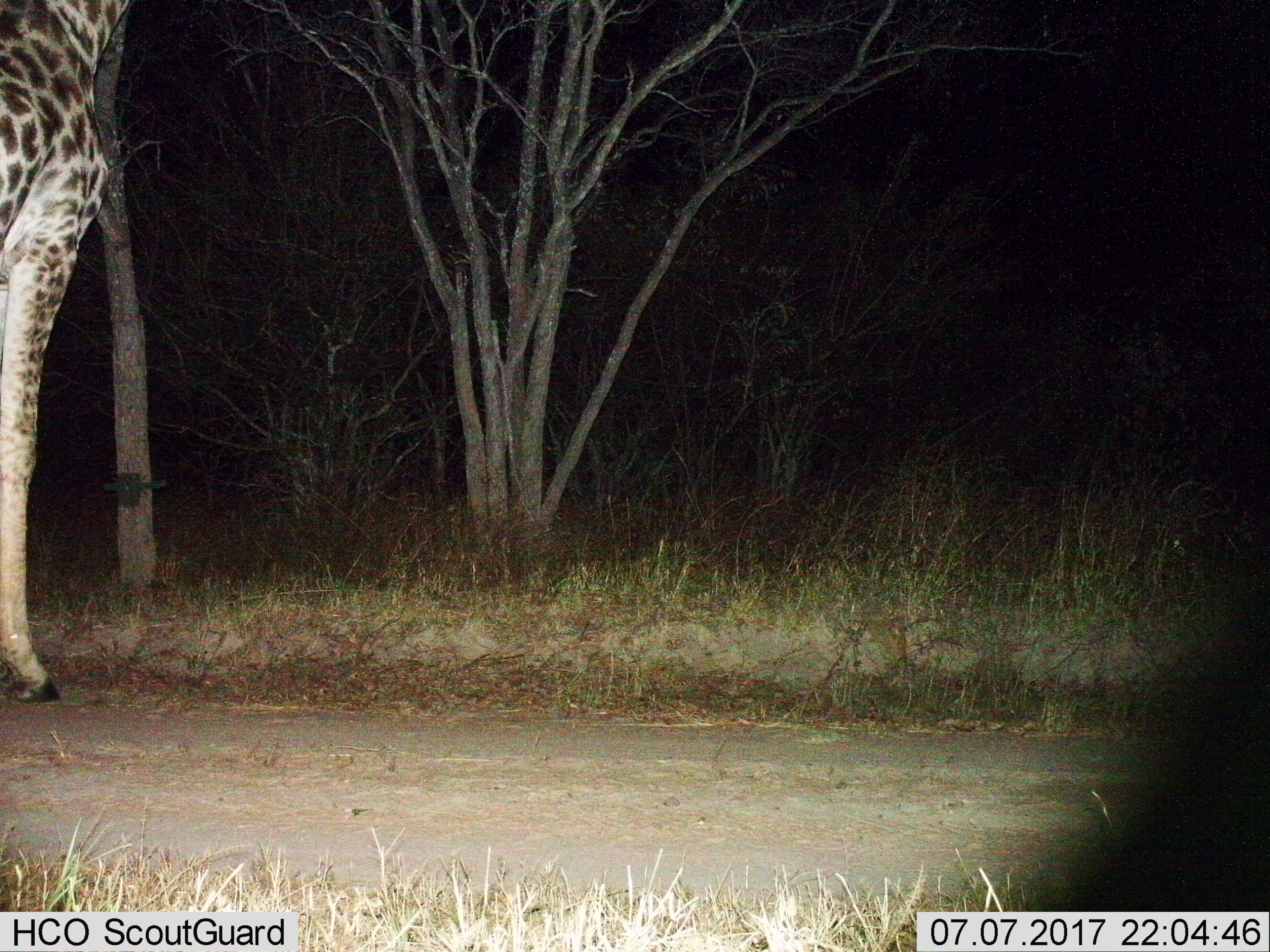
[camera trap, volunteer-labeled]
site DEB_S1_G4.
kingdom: Animalia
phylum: Chordata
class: Mammalia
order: Artiodactyla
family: Giraffidae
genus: Giraffa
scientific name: Giraffa camelopardalis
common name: giraffe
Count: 1.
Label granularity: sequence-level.